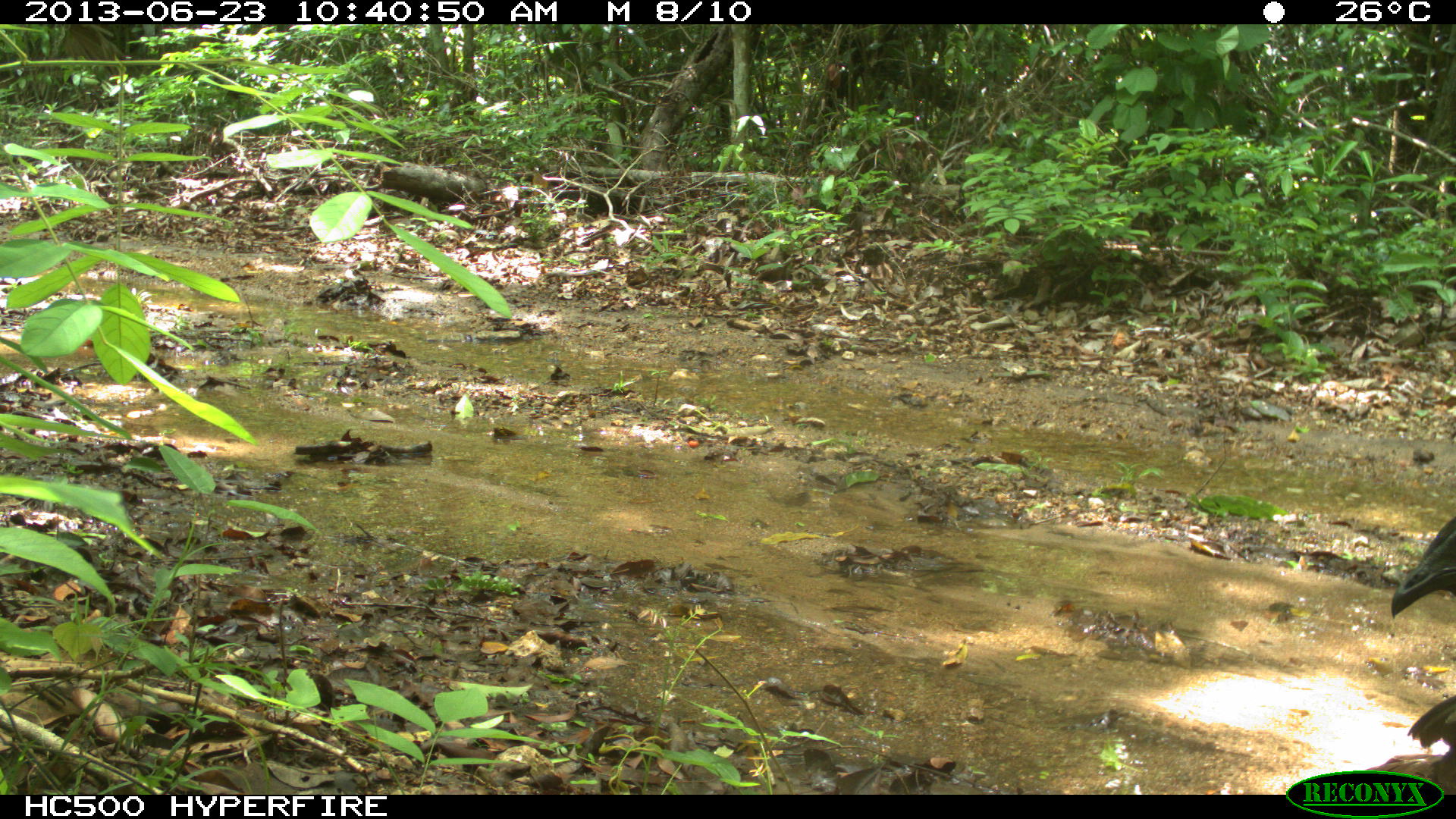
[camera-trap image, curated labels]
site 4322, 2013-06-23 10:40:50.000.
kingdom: Animalia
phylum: Chordata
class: Aves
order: Galliformes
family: Cracidae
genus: Penelope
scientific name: Penelope purpurascens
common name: crested guan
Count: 1.